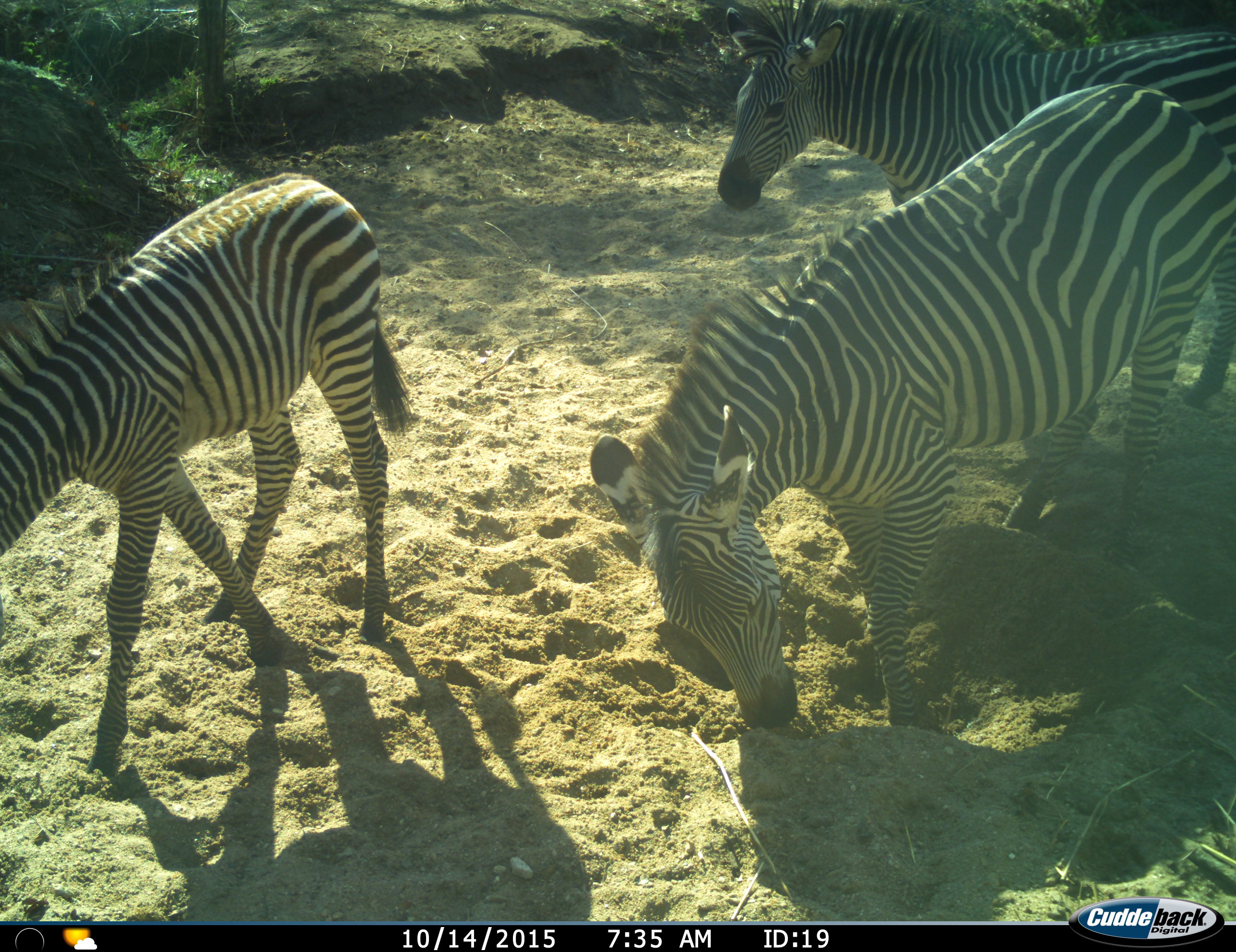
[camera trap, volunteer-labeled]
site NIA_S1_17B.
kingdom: Animalia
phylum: Chordata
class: Mammalia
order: Perissodactyla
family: Equidae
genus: Equus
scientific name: Equus quagga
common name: plains zebra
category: zebraplains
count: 3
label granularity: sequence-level